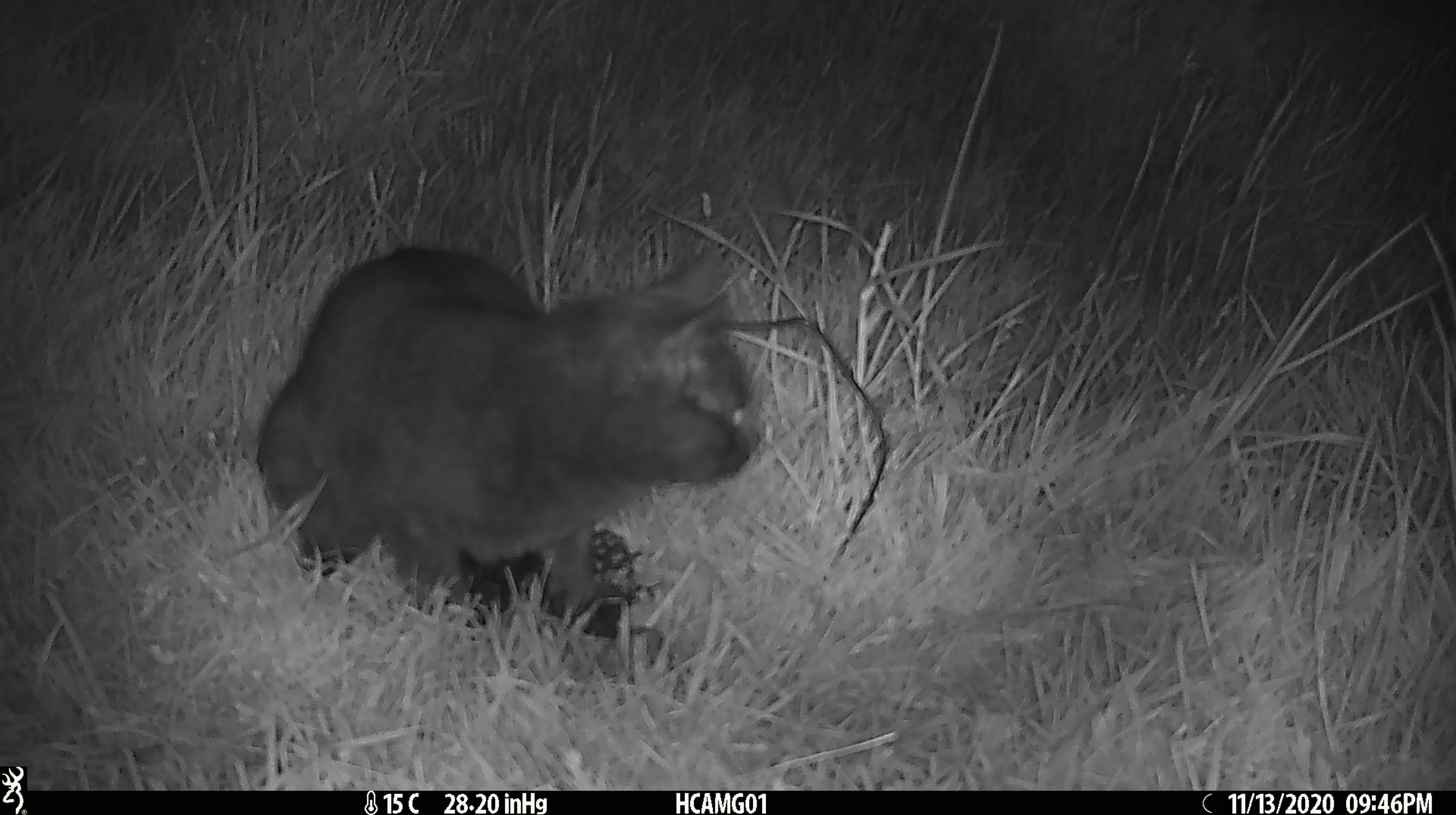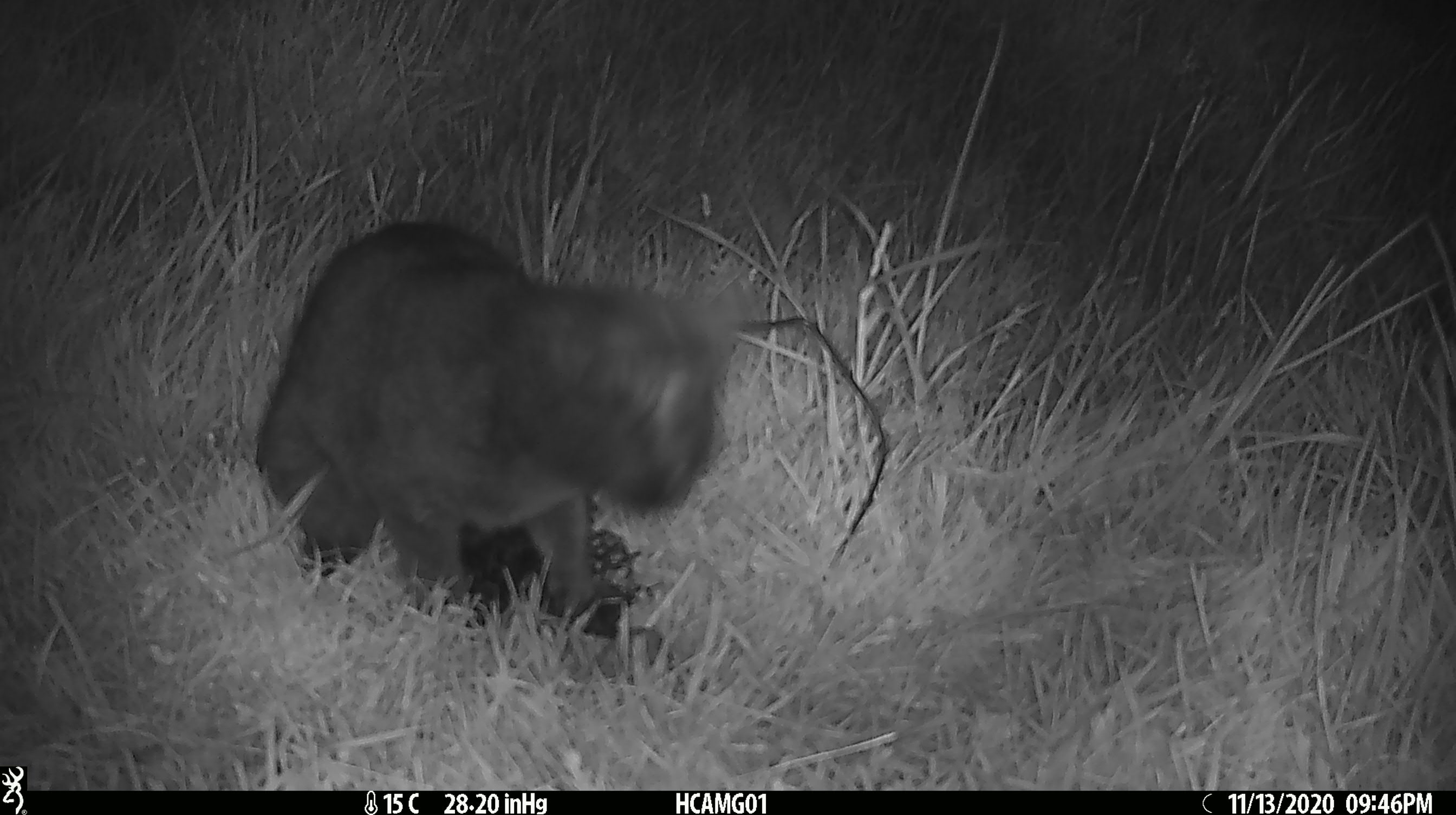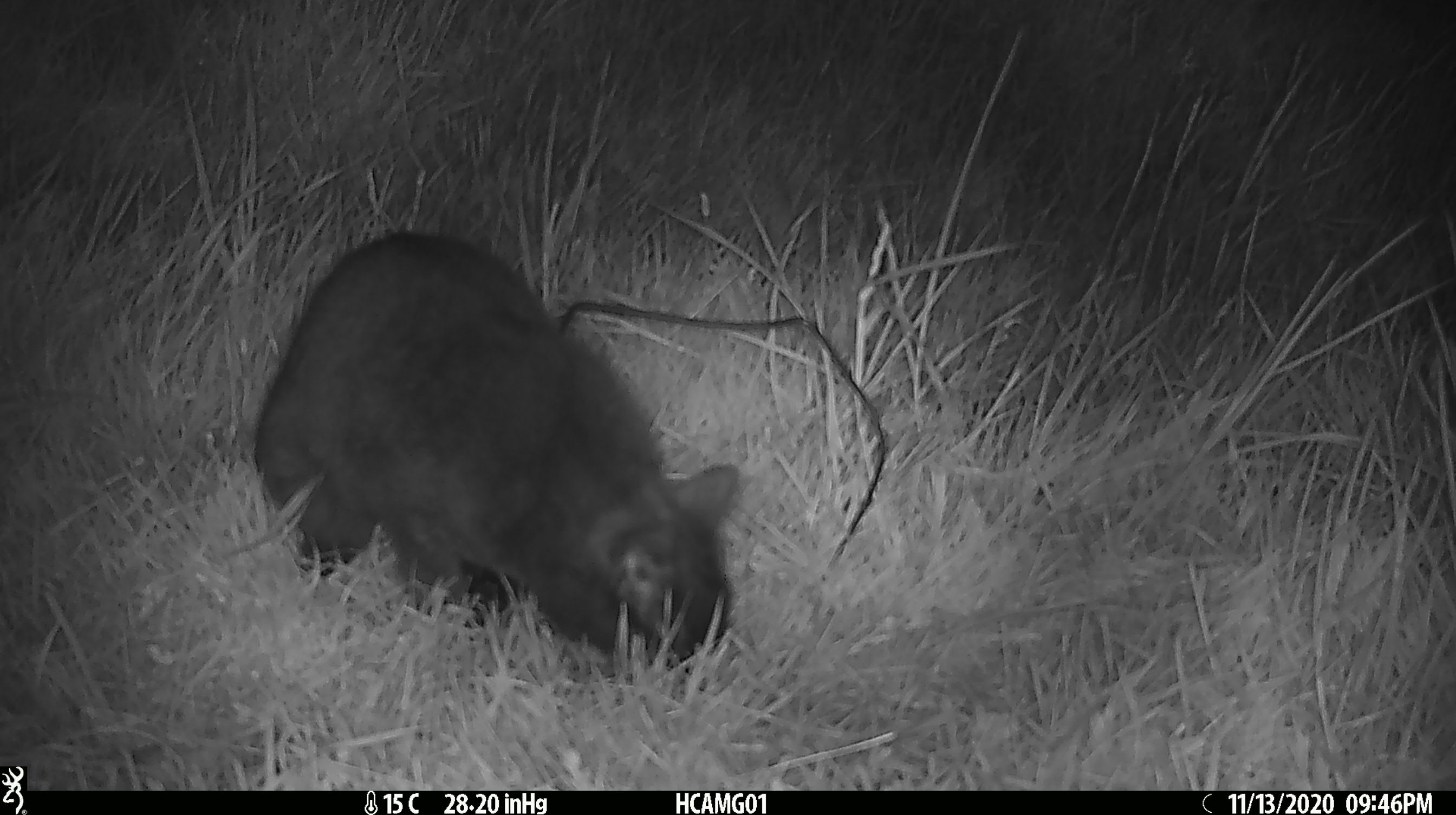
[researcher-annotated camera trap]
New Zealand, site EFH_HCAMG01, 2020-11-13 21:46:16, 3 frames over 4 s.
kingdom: Animalia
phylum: Chordata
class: Mammalia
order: Carnivora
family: Felidae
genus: Felis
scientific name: Felis catus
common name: domestic cat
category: cat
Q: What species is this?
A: Cat (domestic cat) (Felis catus).